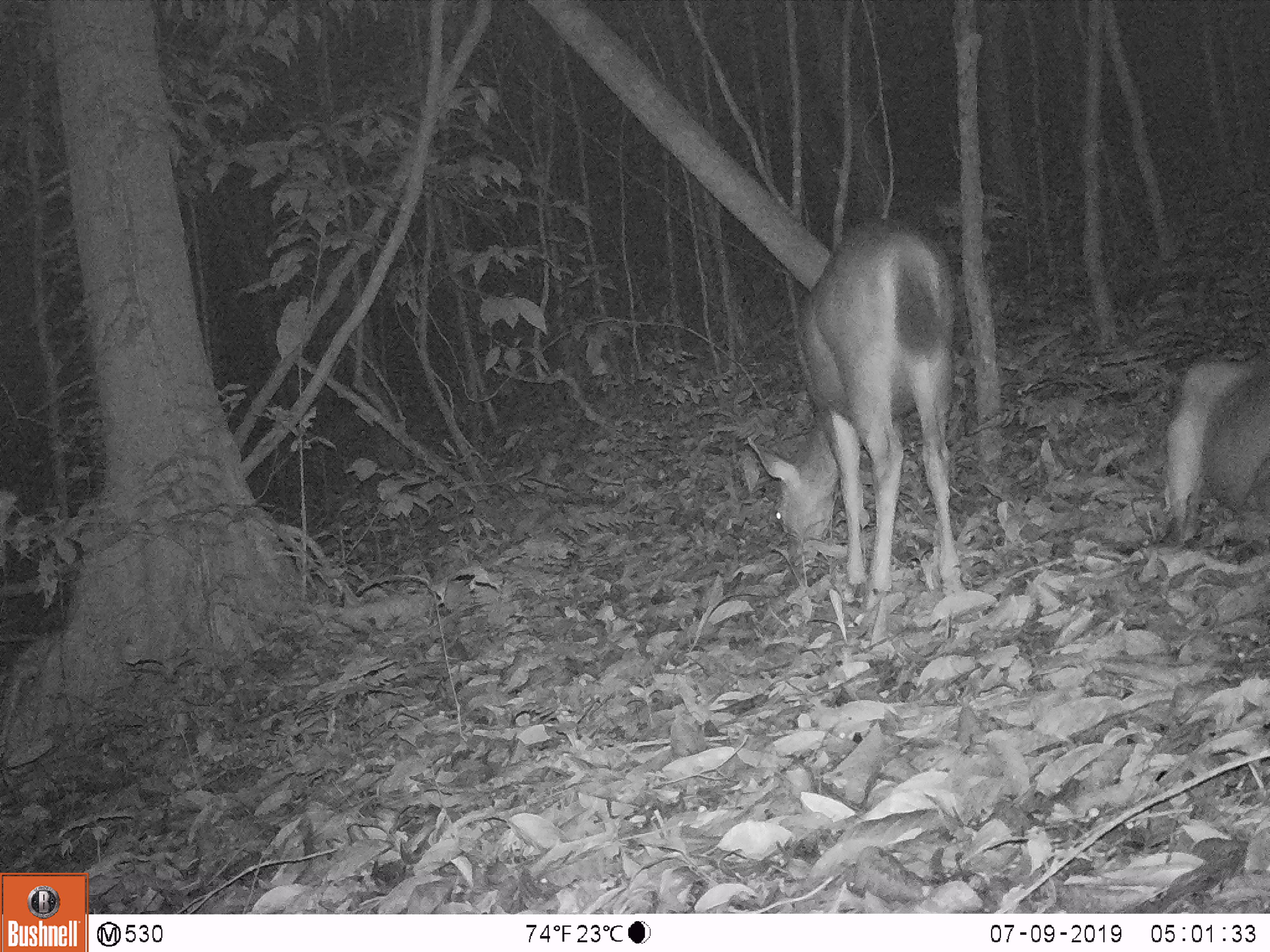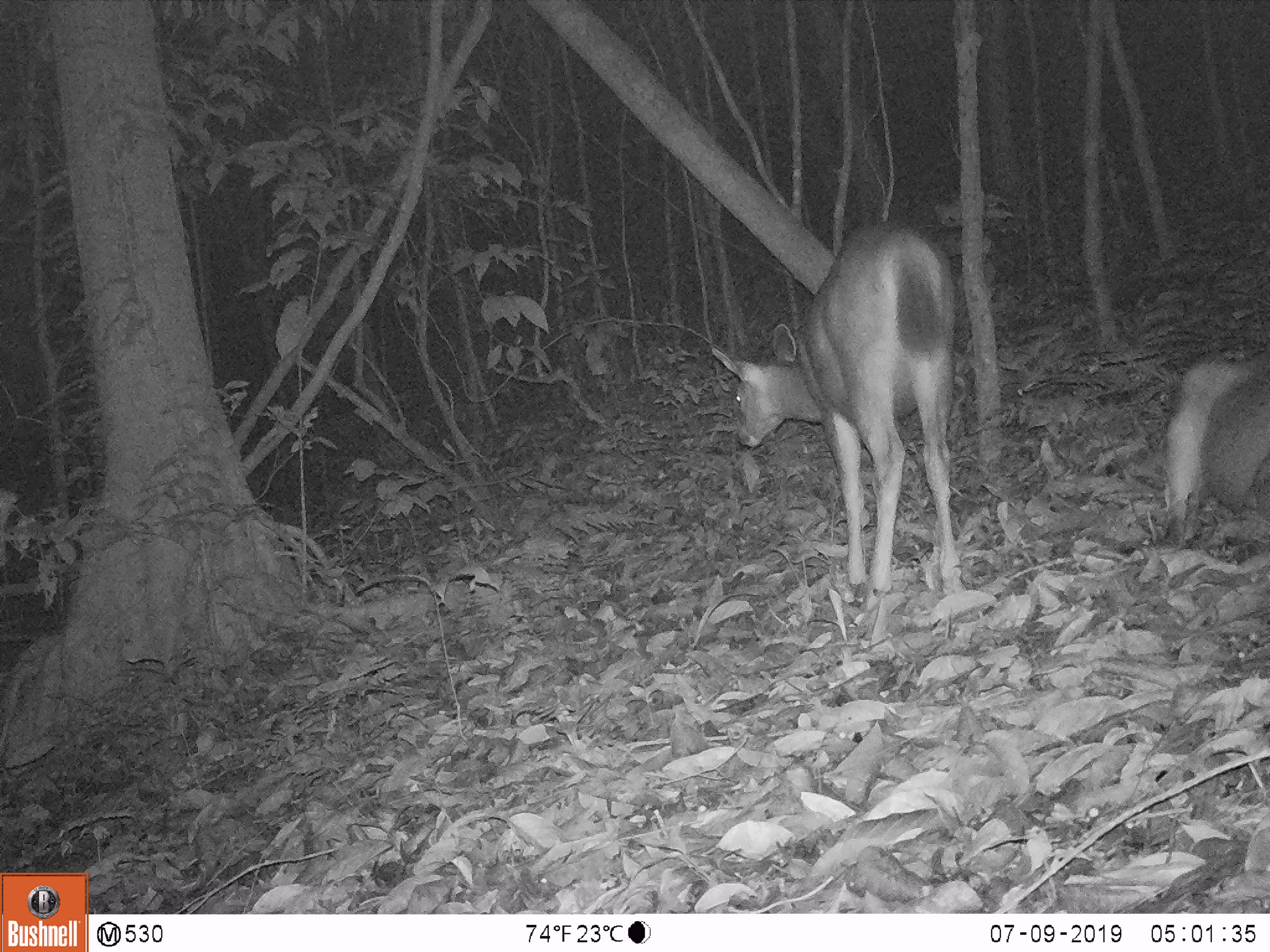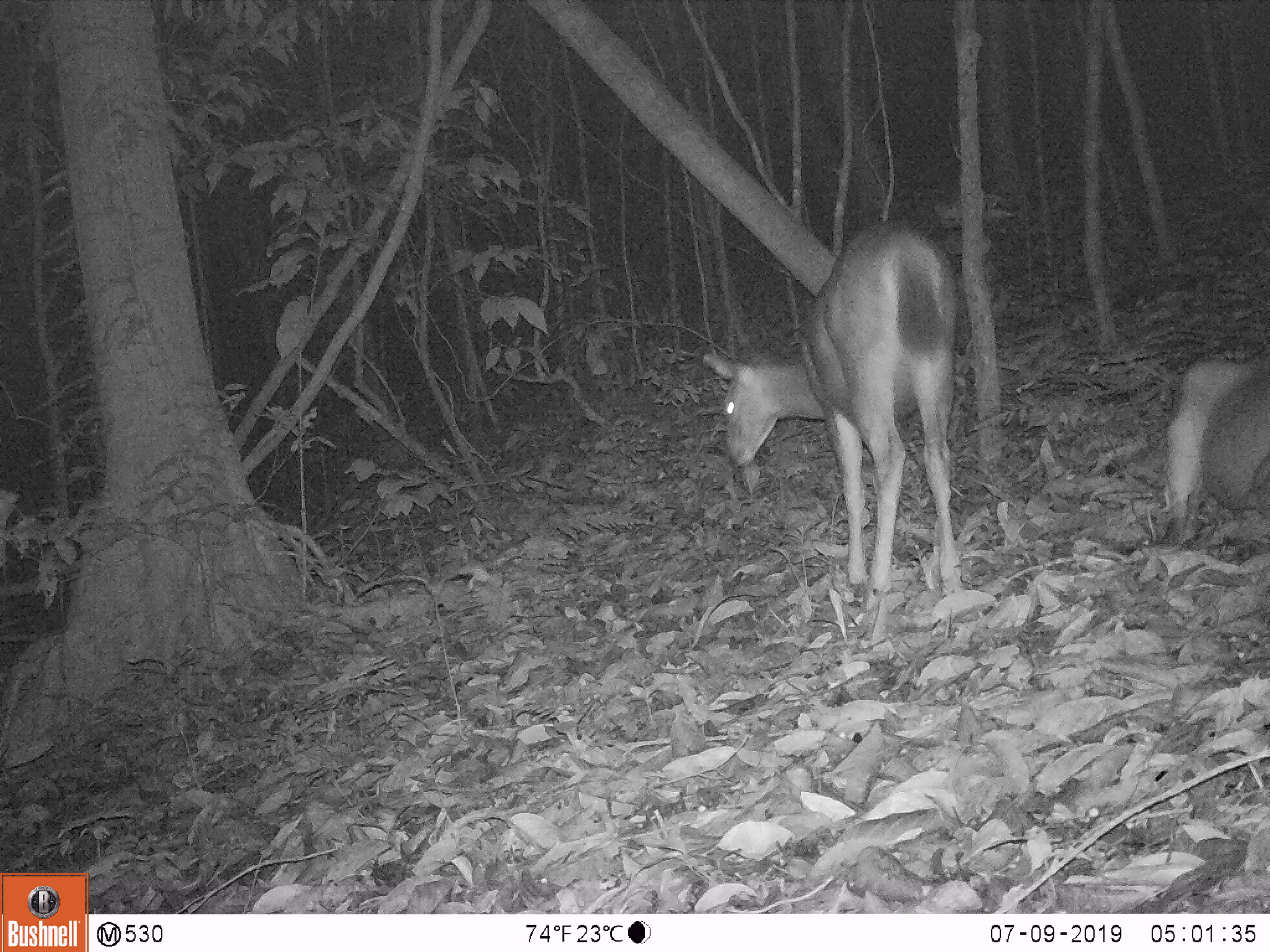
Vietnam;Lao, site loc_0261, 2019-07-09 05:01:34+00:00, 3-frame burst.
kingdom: Animalia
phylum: Chordata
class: Mammalia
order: Artiodactyla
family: Cervidae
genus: Rusa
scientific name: Rusa unicolor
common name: sambar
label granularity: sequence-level